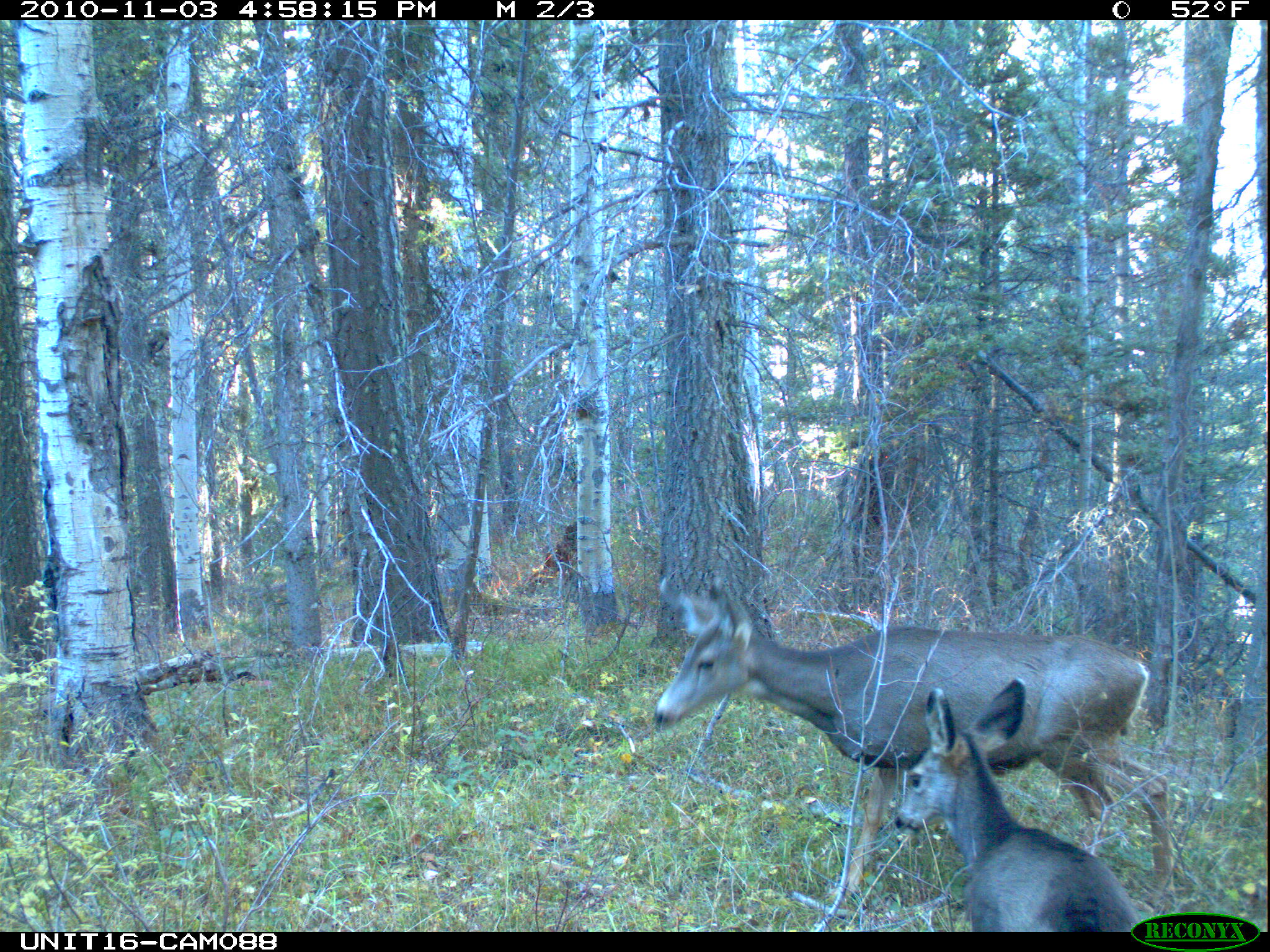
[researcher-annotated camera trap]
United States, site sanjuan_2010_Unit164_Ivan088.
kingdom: Animalia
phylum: Chordata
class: Mammalia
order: Artiodactyla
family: Cervidae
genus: Odocoileus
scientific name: Odocoileus hemionus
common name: mule deer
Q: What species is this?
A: Odocoileus hemionus (mule deer).